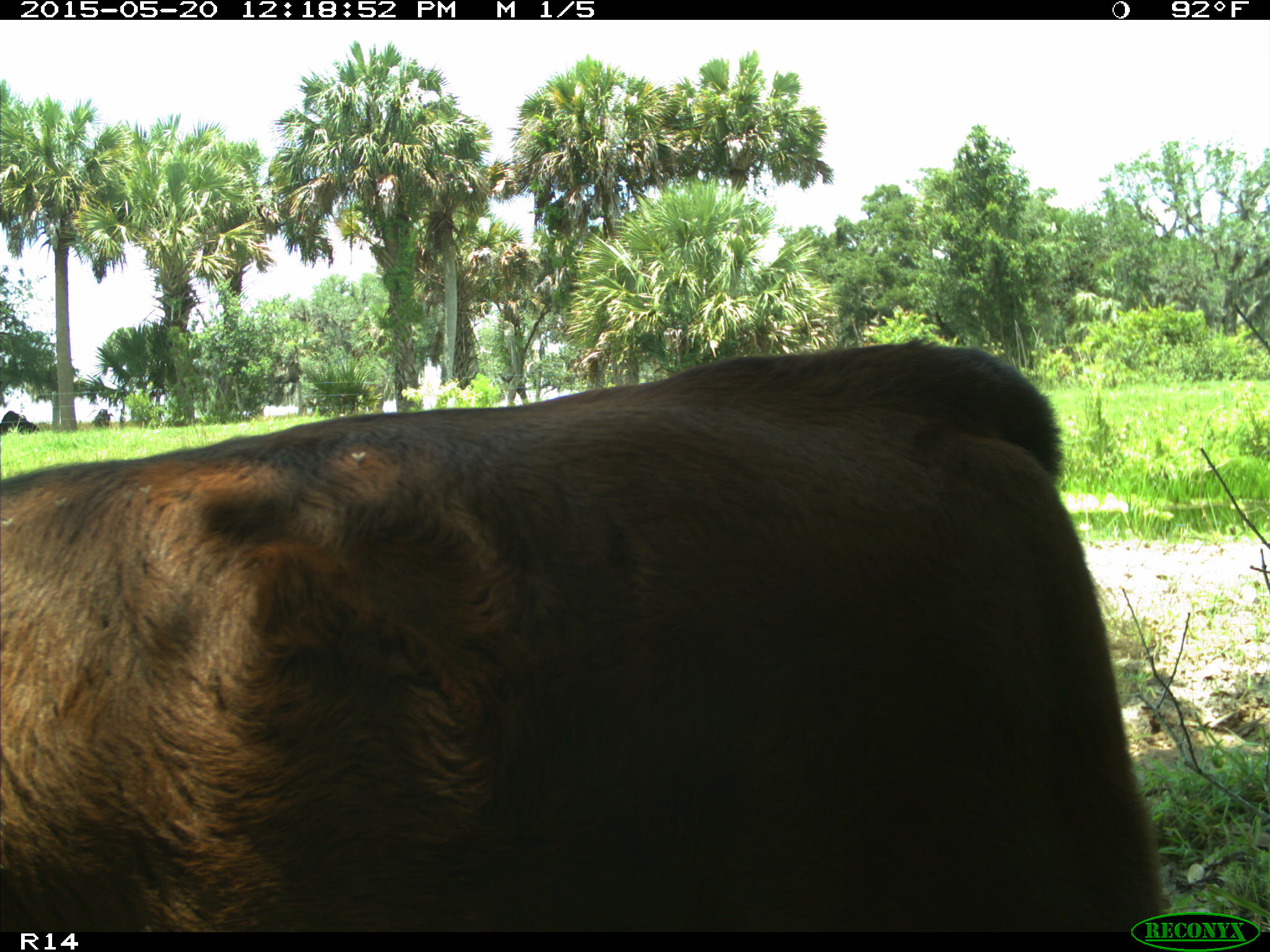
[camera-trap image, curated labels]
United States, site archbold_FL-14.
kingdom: Animalia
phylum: Chordata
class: Mammalia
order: Artiodactyla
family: Bovidae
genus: Bos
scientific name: Bos taurus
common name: domestic cow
Bos taurus (domestic cow).